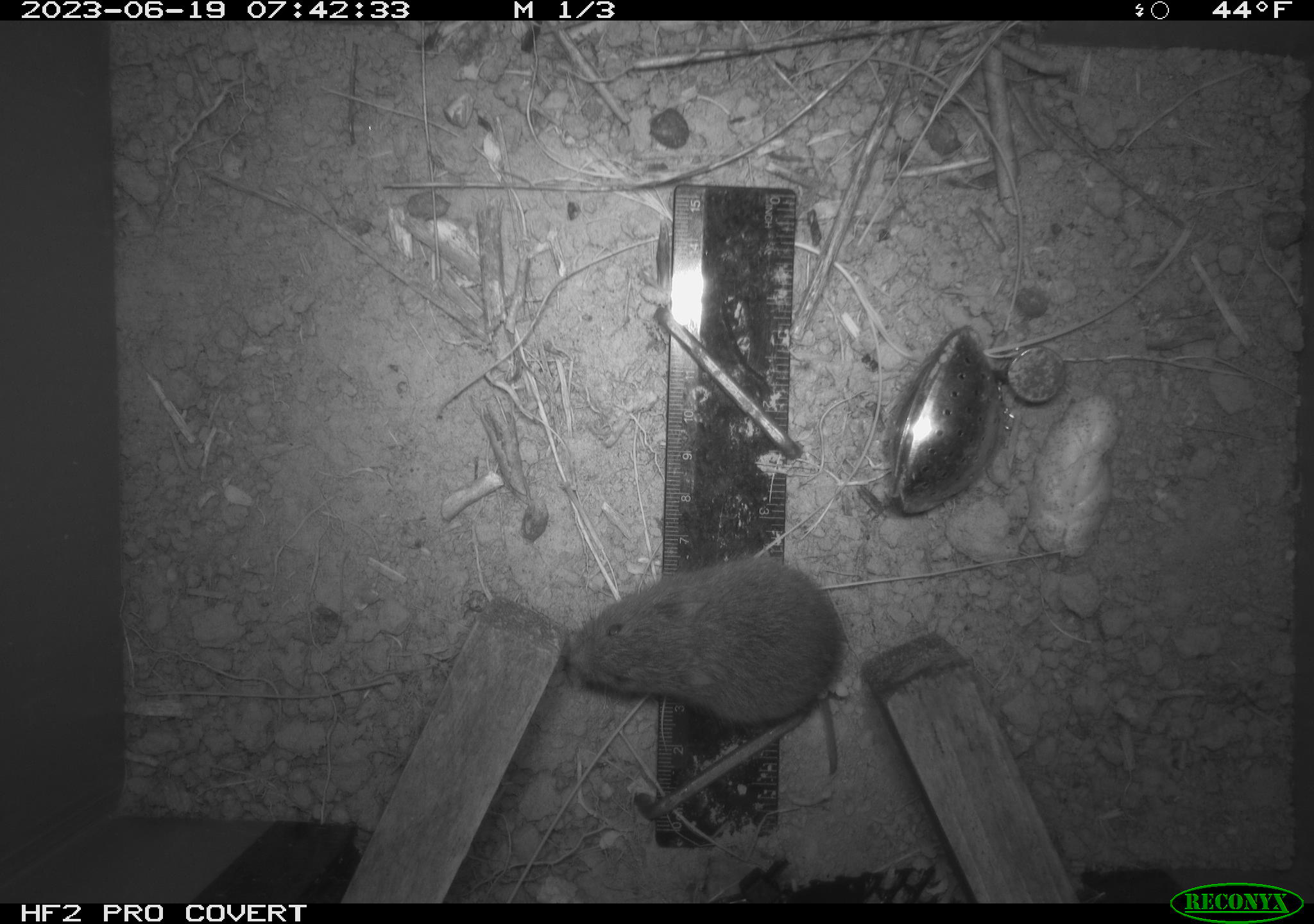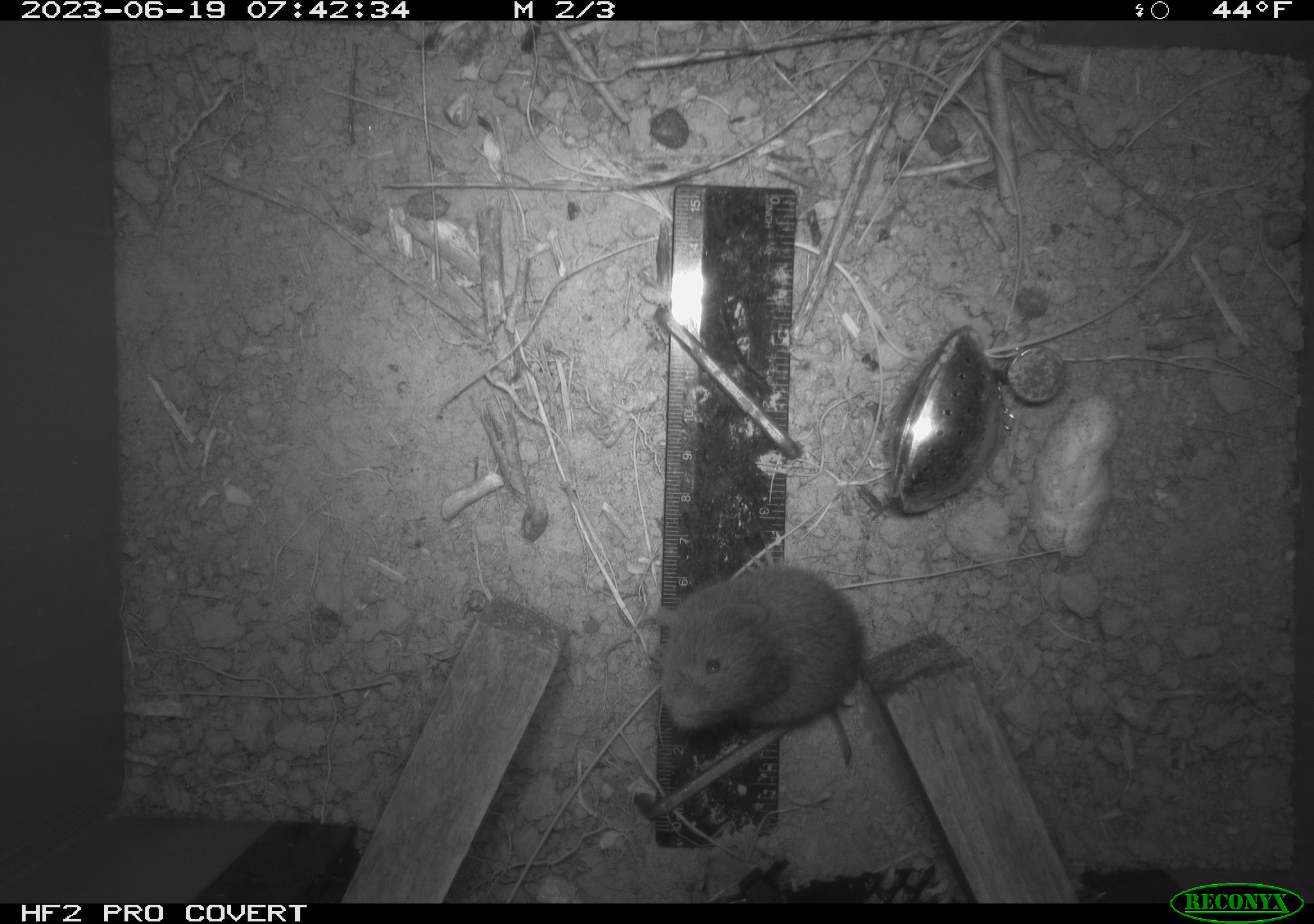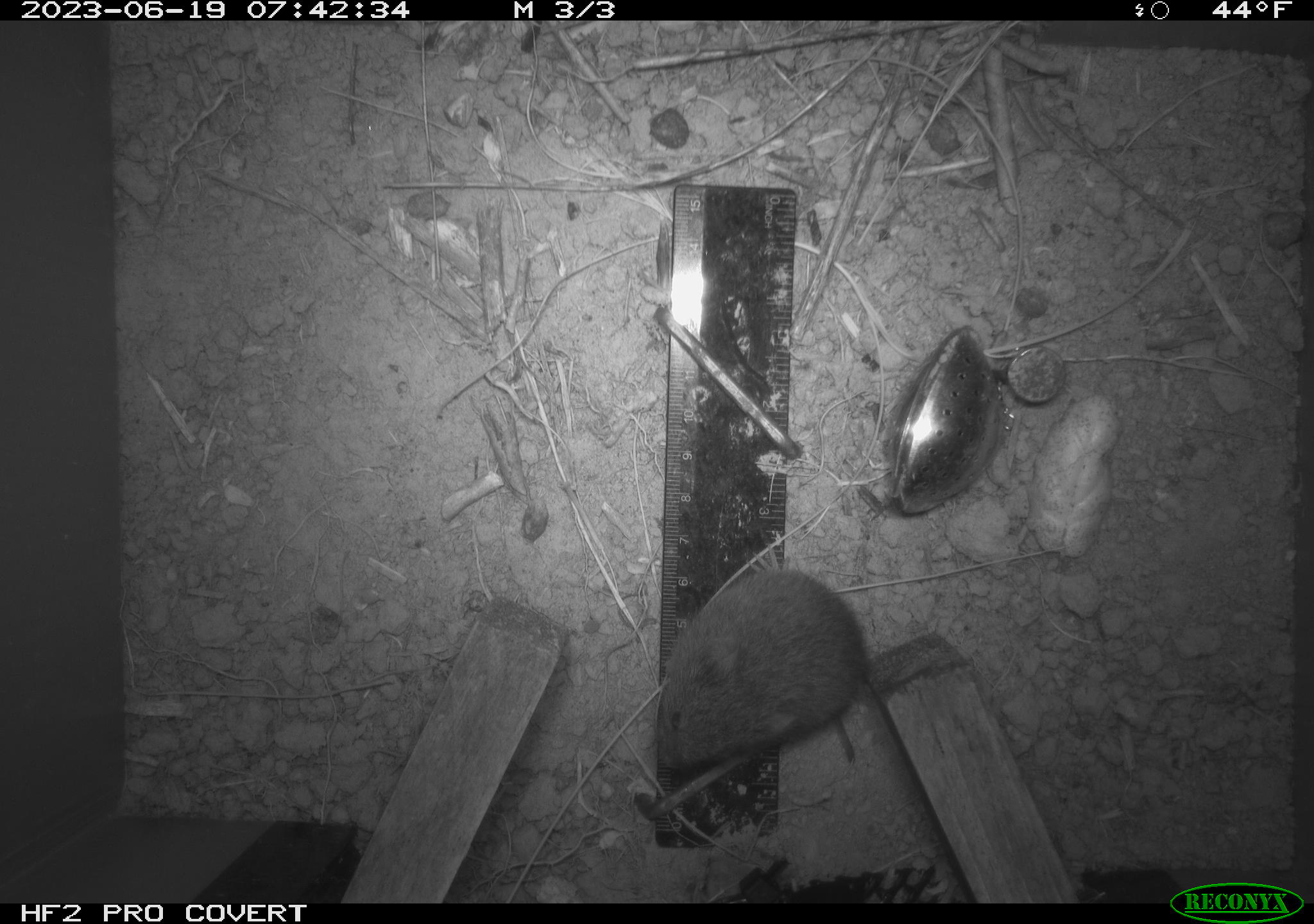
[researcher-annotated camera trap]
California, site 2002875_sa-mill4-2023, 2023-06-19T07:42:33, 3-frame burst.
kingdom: Animalia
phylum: Chordata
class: Mammalia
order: Rodentia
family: Cricetidae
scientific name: Arvicolinae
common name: voles, lemmings, and muskrats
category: arvicolinae subfamily